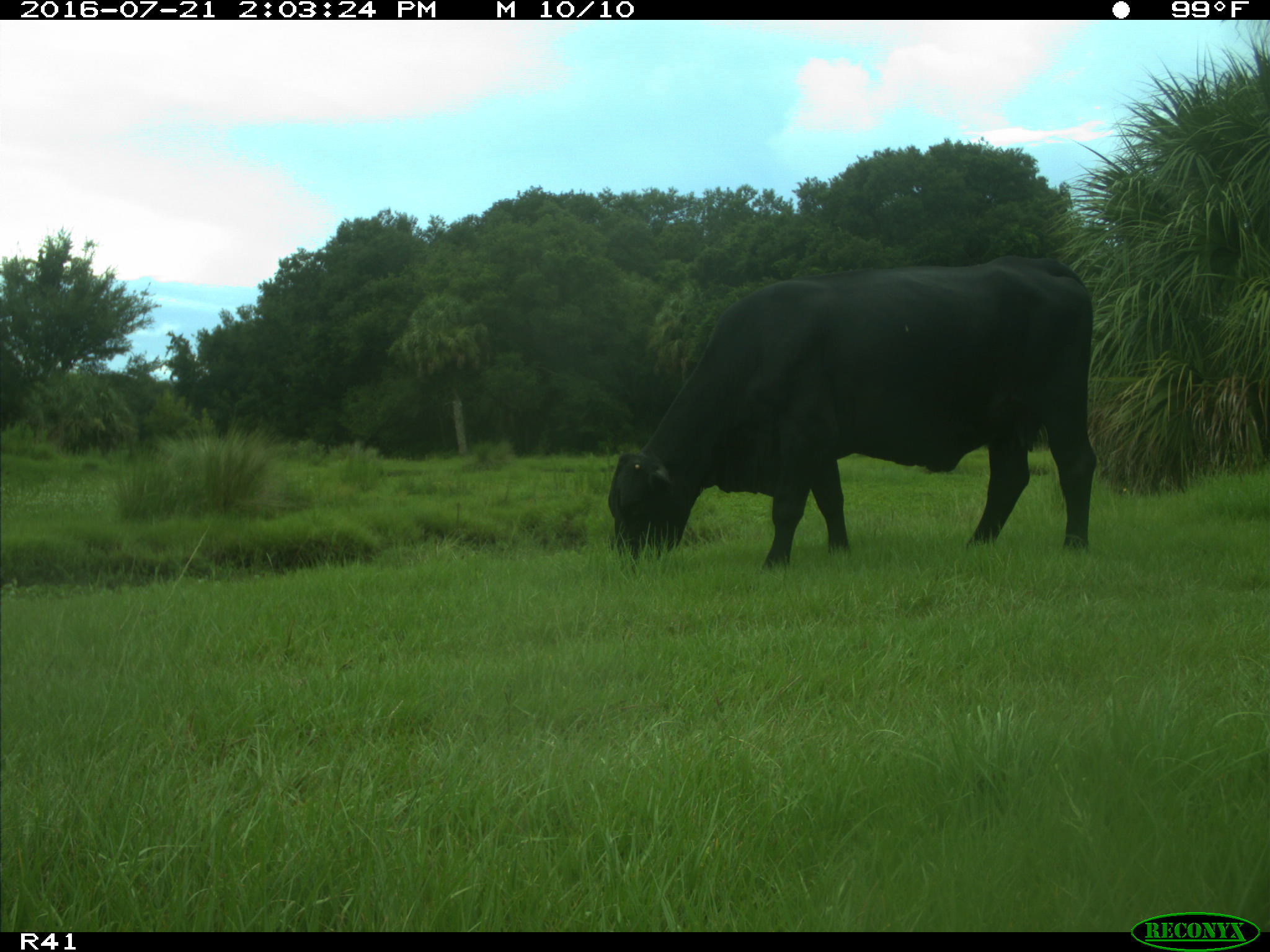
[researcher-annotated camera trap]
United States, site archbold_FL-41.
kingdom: Animalia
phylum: Chordata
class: Mammalia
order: Artiodactyla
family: Bovidae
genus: Bos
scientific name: Bos taurus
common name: domestic cow